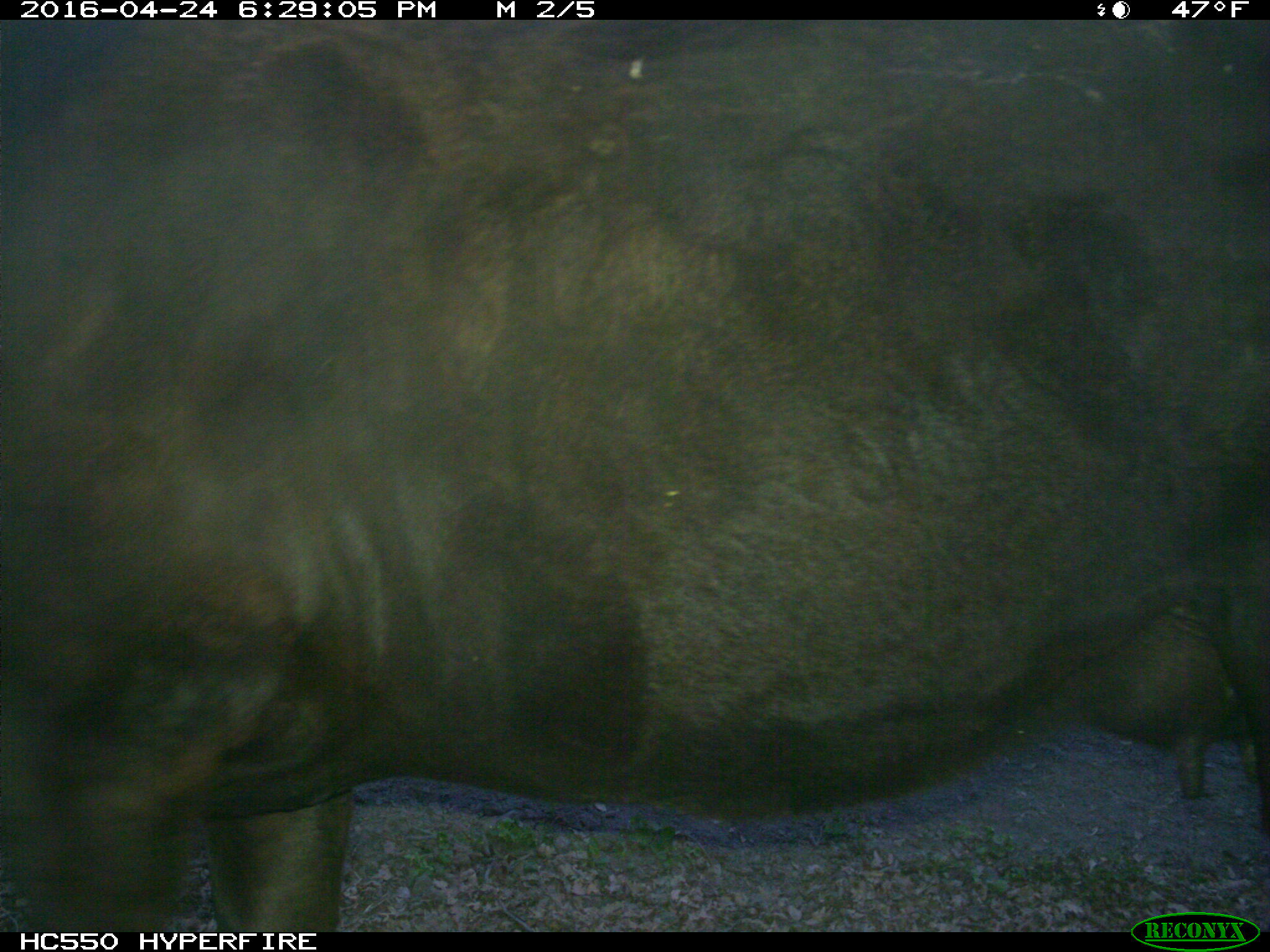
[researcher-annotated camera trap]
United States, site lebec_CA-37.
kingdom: Animalia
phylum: Chordata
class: Mammalia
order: Artiodactyla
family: Bovidae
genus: Bos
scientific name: Bos taurus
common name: domestic cow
Bos taurus (domestic cow).